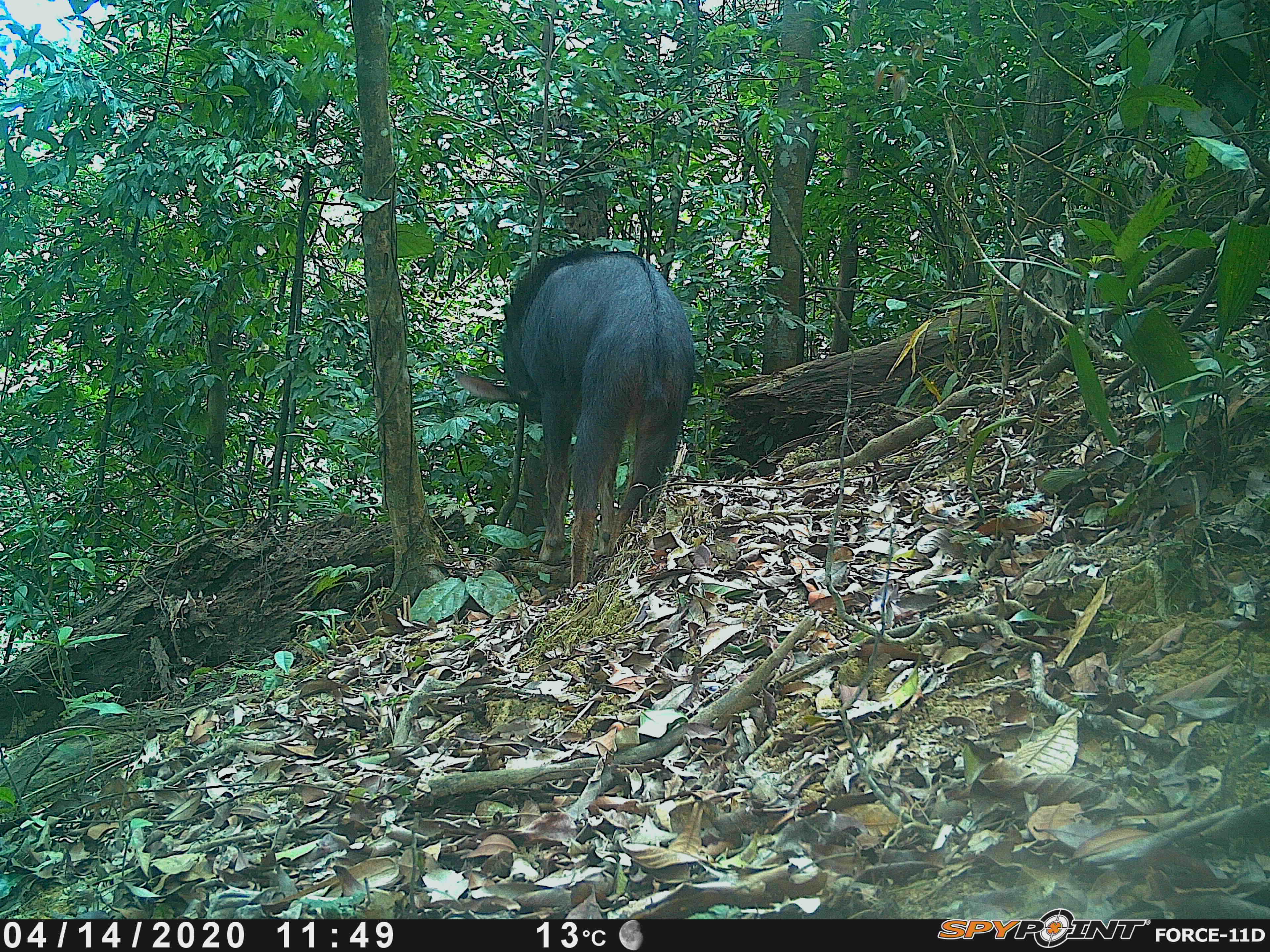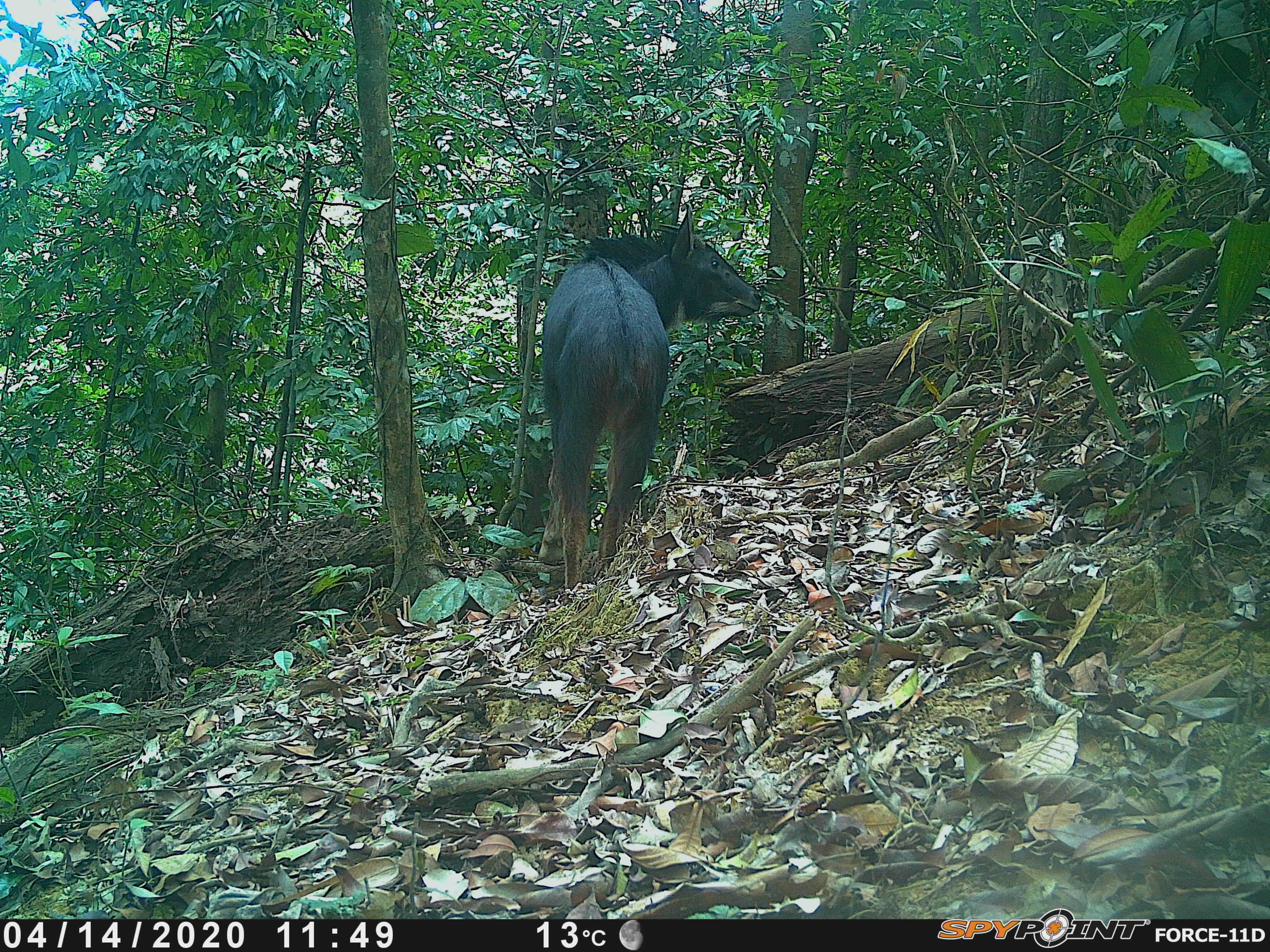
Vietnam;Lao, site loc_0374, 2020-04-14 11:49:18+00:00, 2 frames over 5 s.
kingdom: Animalia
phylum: Chordata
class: Mammalia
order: Artiodactyla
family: Bovidae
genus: Capricornis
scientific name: Capricornis sumatraensis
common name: chinese serow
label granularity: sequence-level